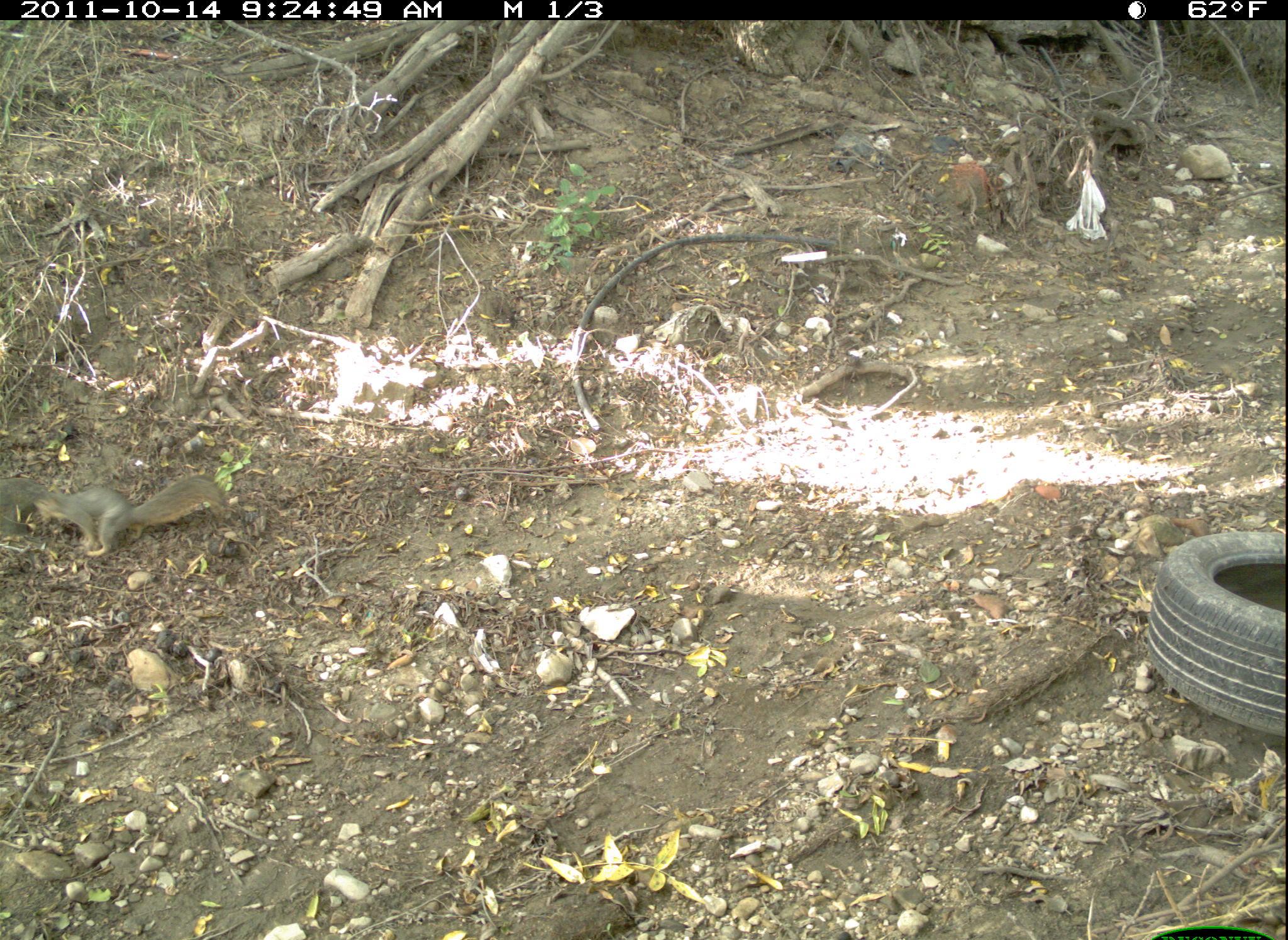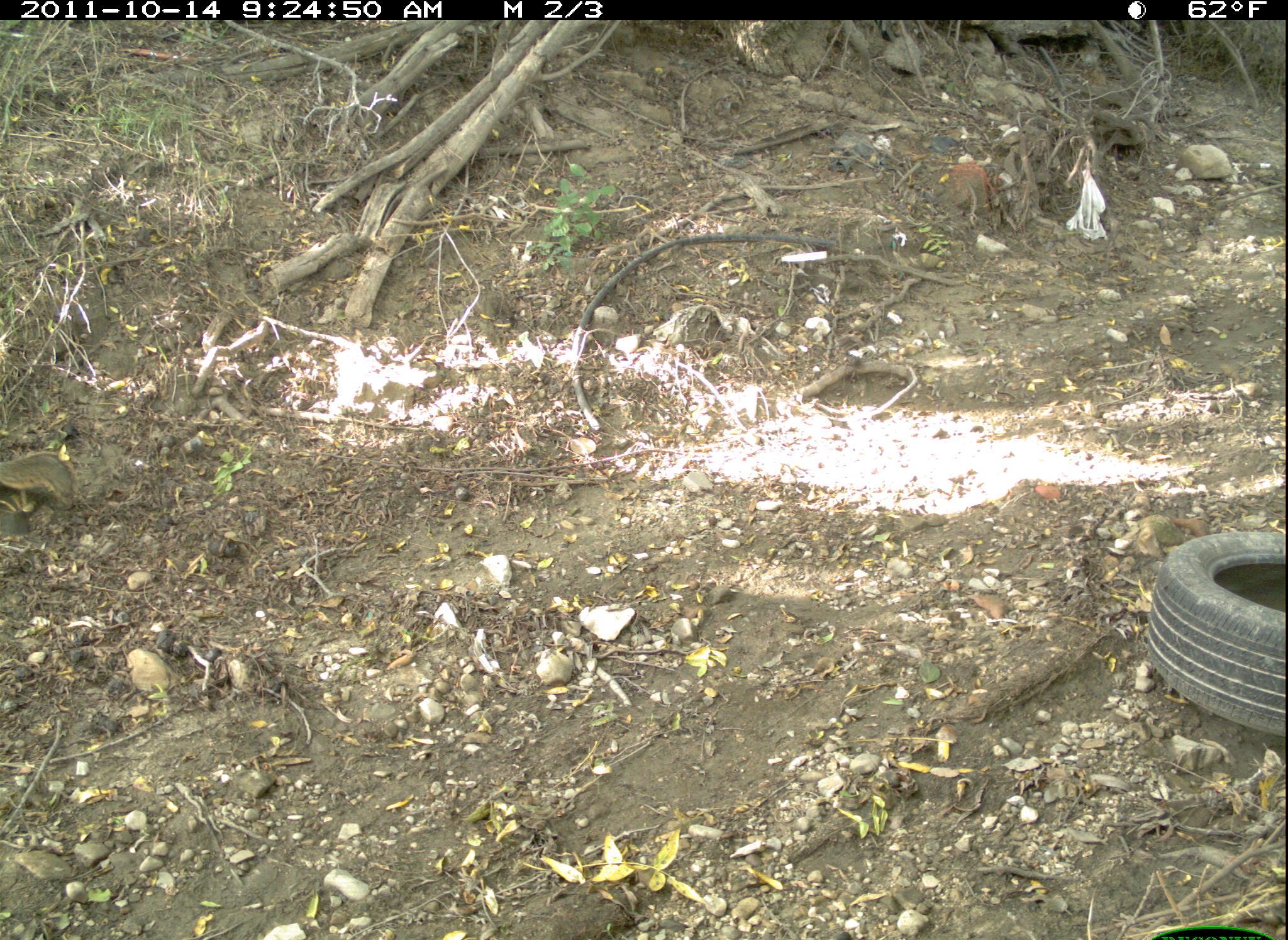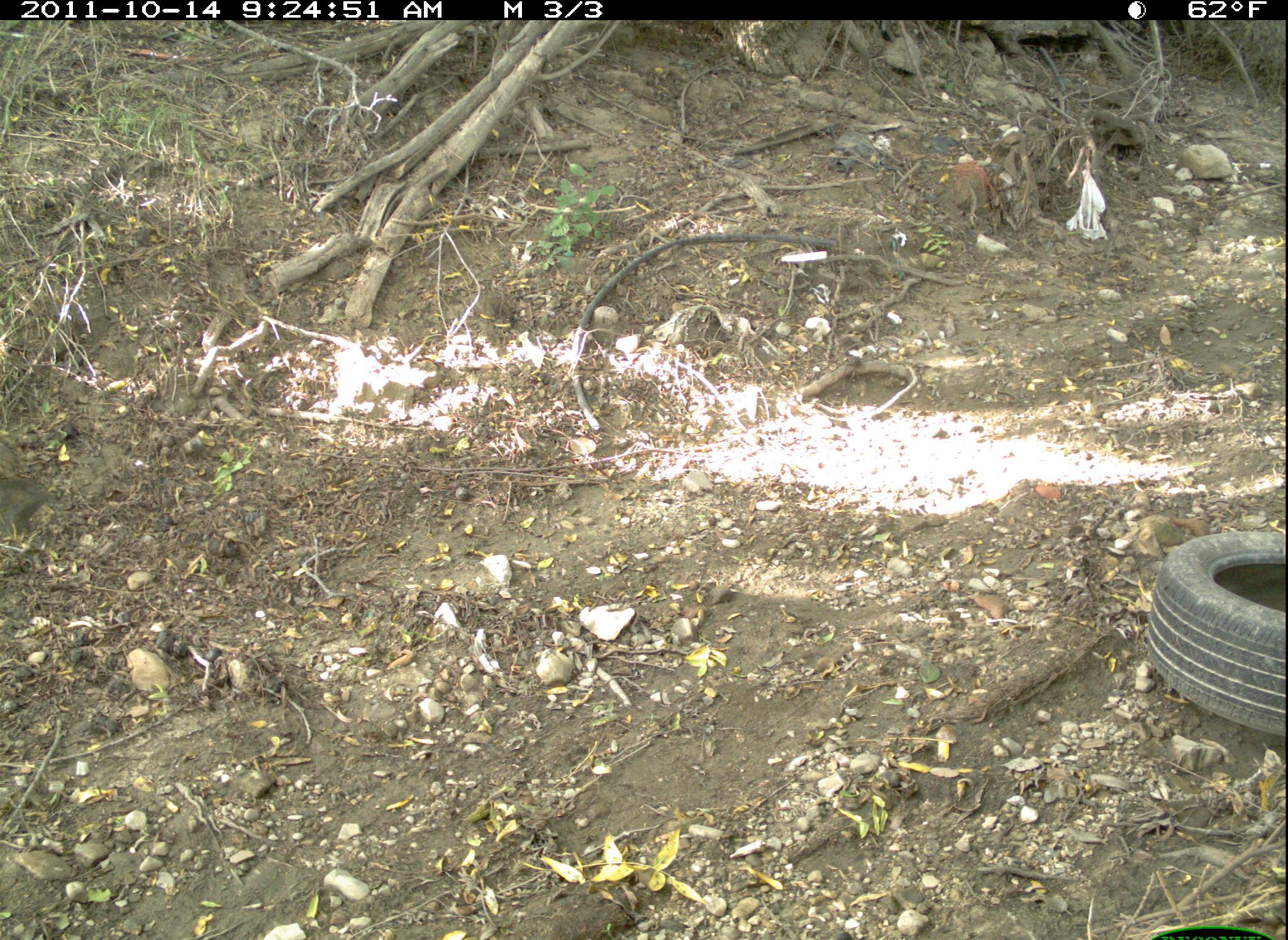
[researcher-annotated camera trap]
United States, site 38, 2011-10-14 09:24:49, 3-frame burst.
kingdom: Animalia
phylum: Chordata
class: Mammalia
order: Rodentia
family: Sciuridae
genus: Sciurus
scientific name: Sciurus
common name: squirrel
Squirrel (Sciurus).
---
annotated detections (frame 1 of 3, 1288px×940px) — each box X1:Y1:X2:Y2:
squirrel: 29:467:233:572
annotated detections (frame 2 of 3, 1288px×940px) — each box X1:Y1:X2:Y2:
squirrel: 6:435:80:535